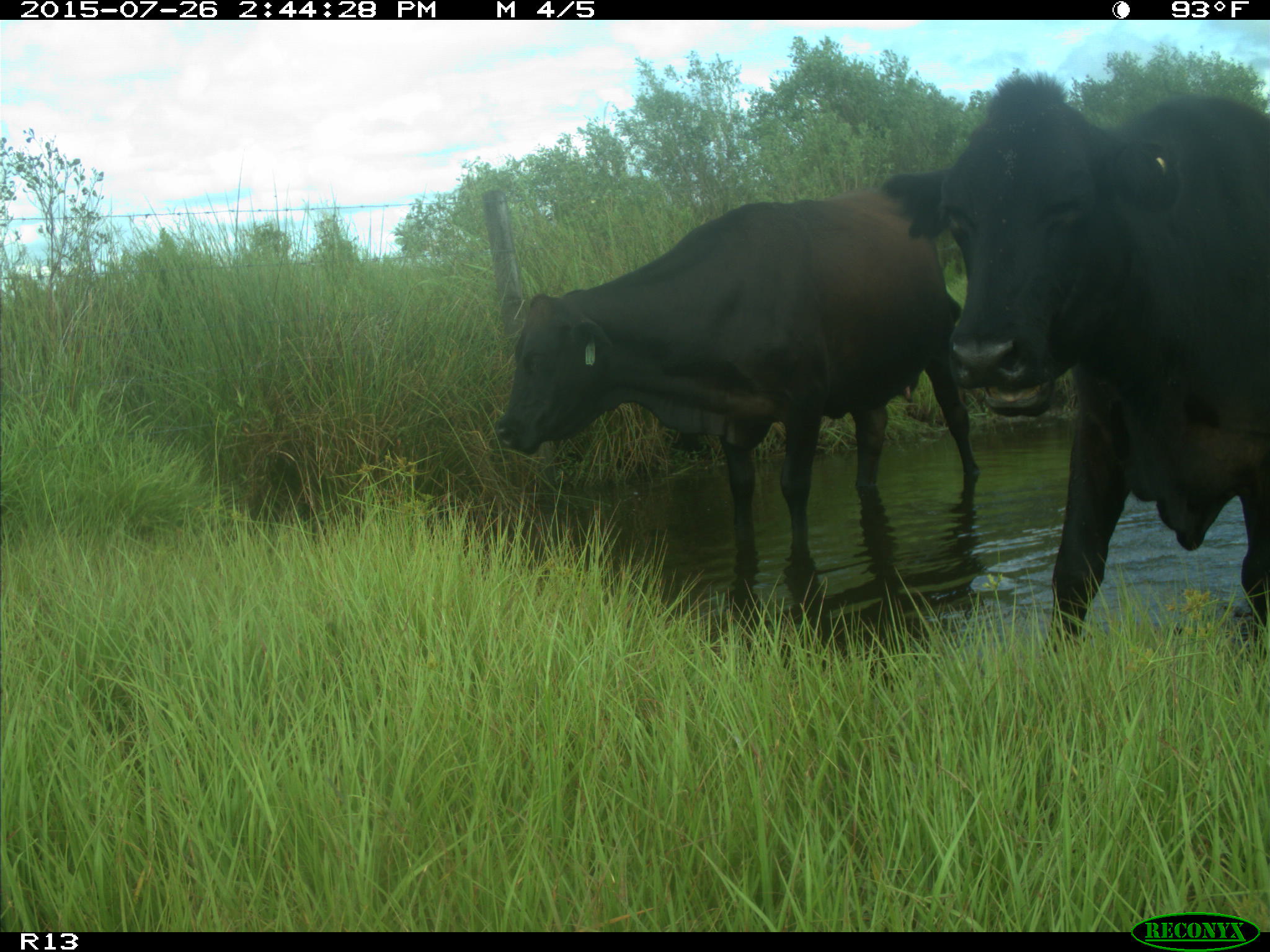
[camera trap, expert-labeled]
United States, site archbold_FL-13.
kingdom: Animalia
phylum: Chordata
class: Mammalia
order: Artiodactyla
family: Bovidae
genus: Bos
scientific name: Bos taurus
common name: domestic cow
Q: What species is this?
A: Bos taurus (domestic cow).